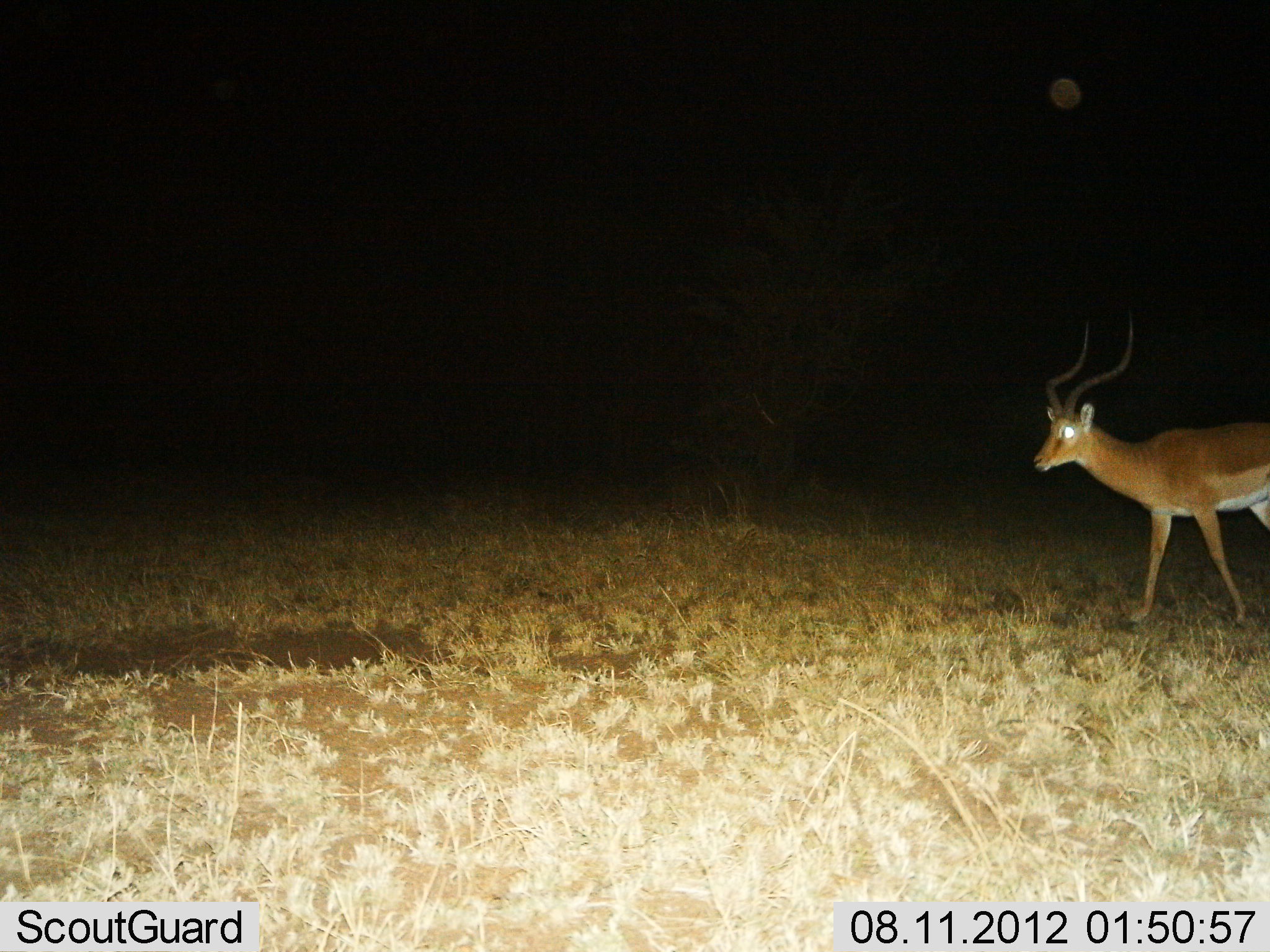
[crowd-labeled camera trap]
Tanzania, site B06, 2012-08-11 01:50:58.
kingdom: Animalia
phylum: Chordata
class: Mammalia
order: Artiodactyla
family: Bovidae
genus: Aepyceros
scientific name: Aepyceros melampus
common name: impala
Impala (Aepyceros melampus), count 1. Behavior (volunteer vote fractions): standing 40%, resting 0%, moving 60%, interacting 0%. Young present (vote fraction): 0%. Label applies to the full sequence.